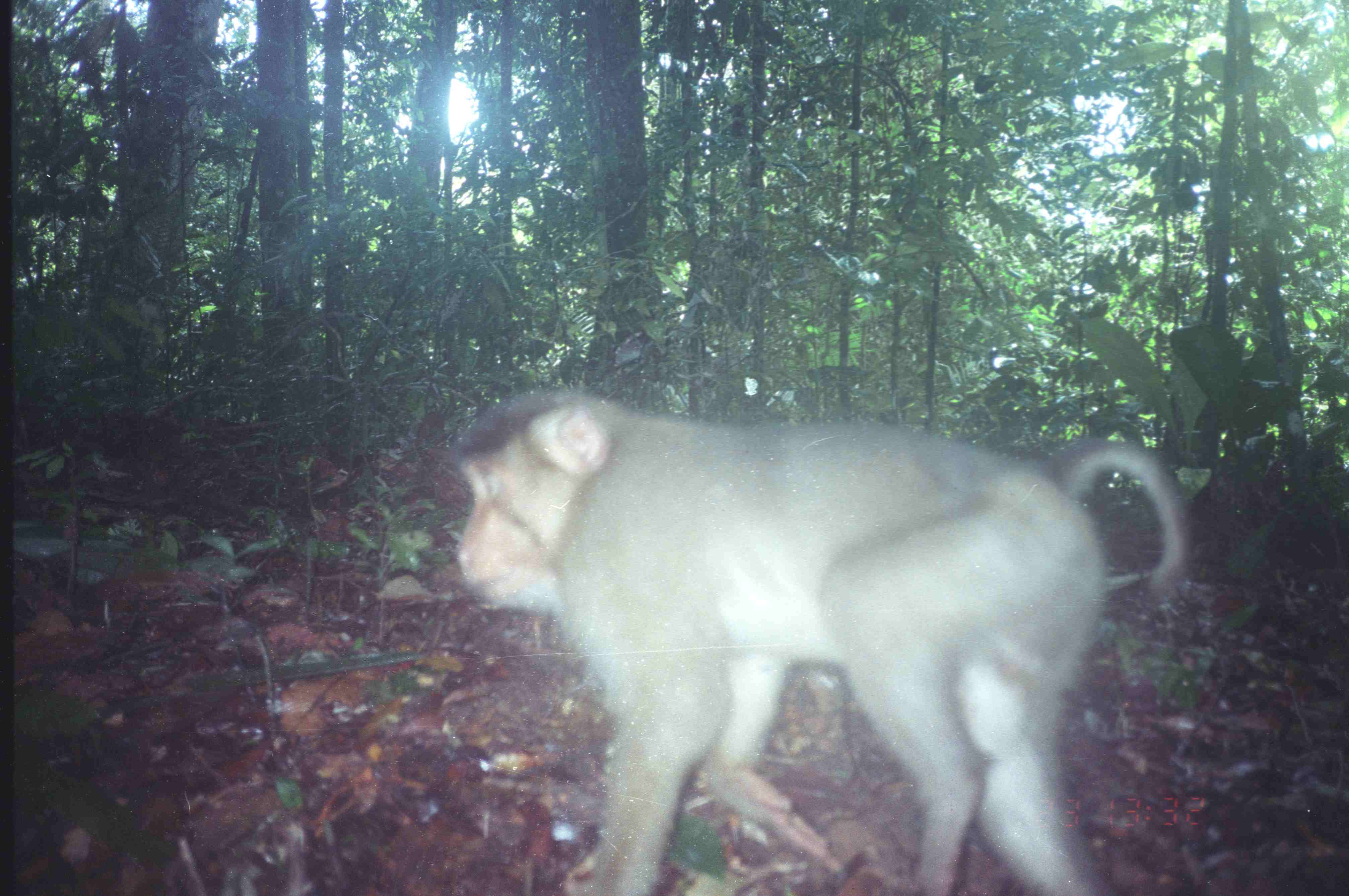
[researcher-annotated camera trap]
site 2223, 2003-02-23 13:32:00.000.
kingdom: Animalia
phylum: Chordata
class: Mammalia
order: Primates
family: Cercopithecidae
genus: Macaca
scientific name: Macaca nemestrina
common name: southern pig-tailed macaque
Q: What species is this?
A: Macaca nemestrina (southern pig-tailed macaque).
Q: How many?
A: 1.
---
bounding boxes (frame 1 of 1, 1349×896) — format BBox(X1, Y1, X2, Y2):
macaca nemestrina: BBox(454, 386, 1189, 896)